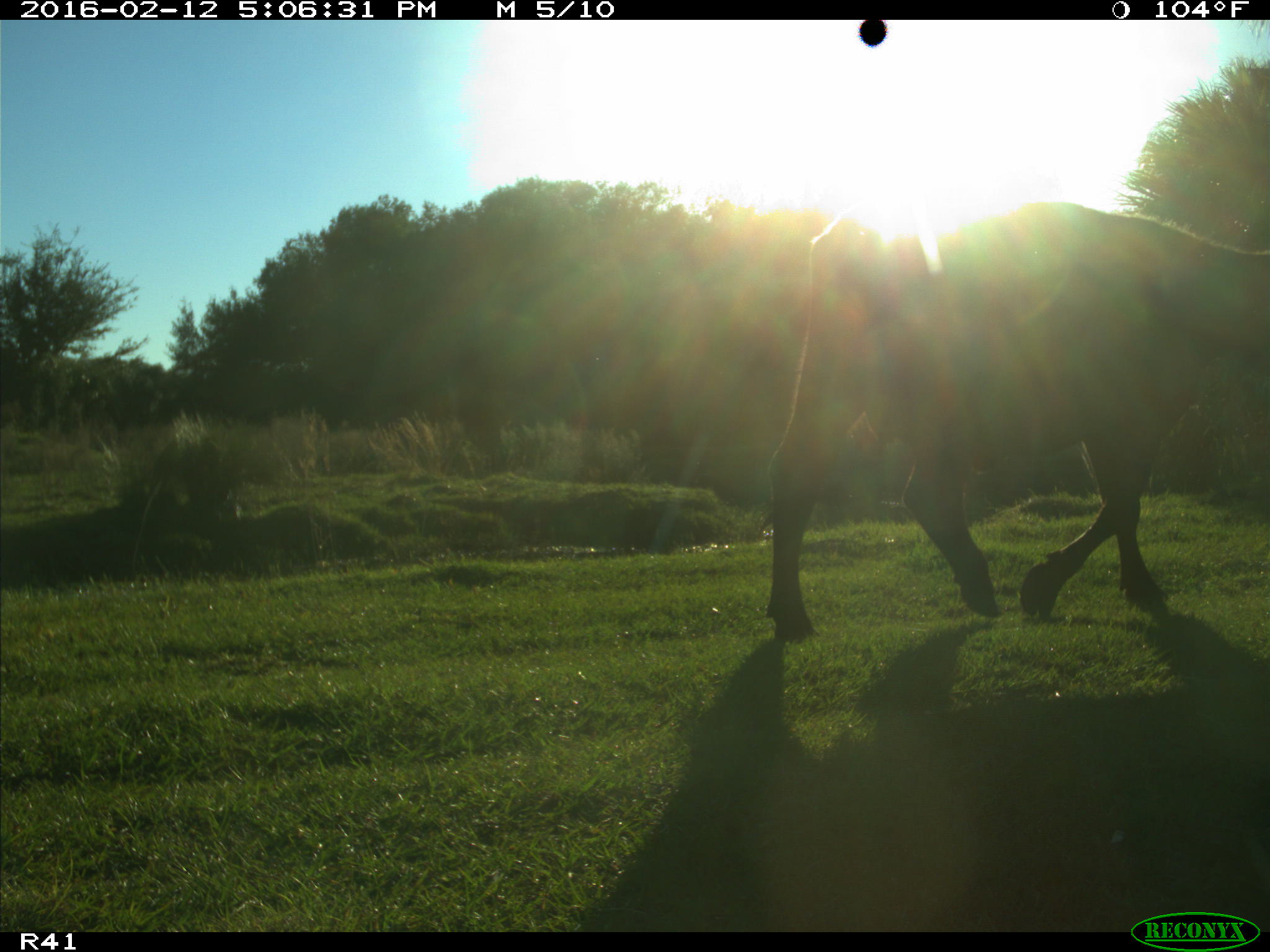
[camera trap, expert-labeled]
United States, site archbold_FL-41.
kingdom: Animalia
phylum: Chordata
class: Mammalia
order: Artiodactyla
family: Bovidae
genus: Bos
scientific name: Bos taurus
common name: domestic cow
Bos taurus (domestic cow).